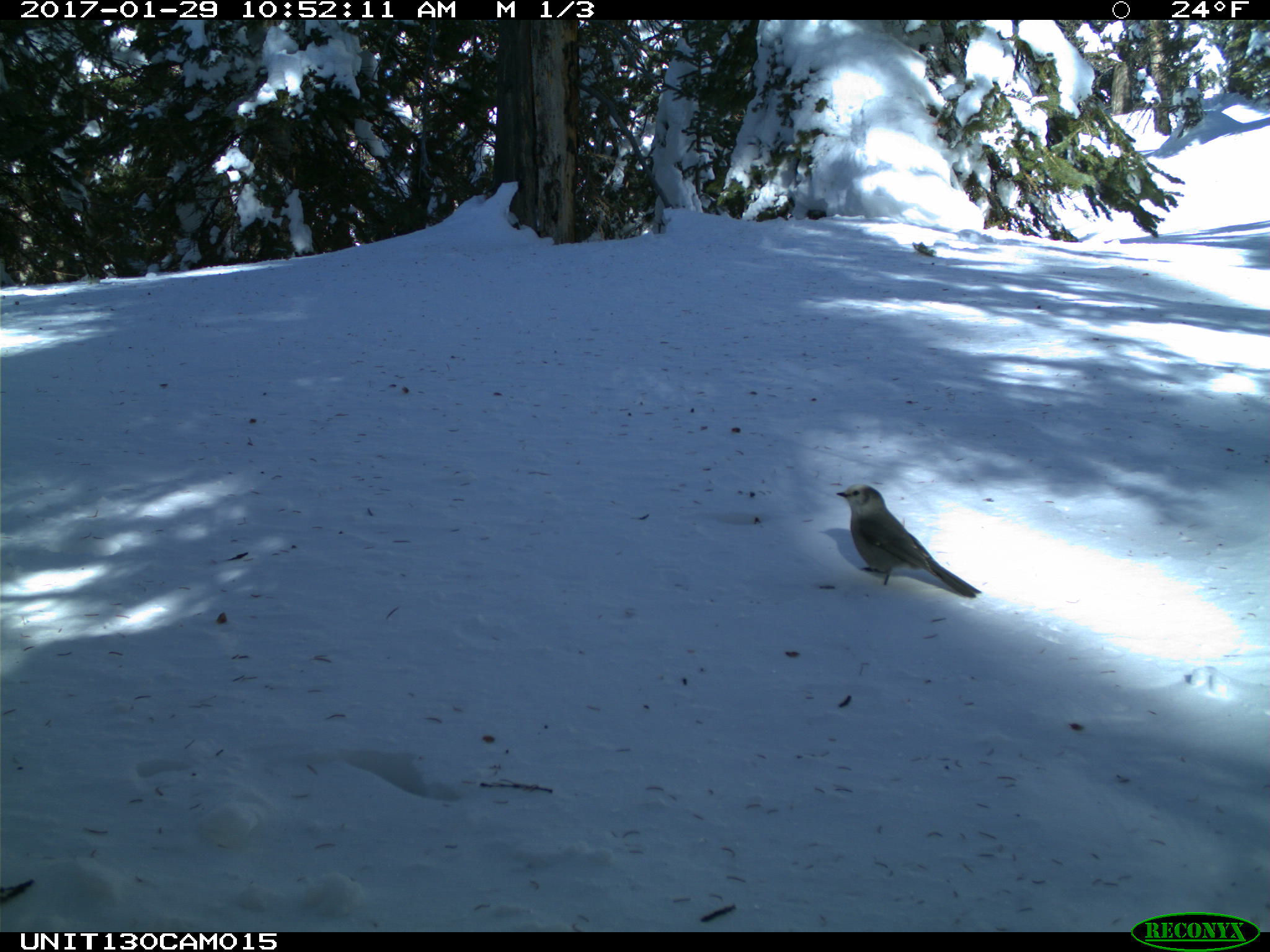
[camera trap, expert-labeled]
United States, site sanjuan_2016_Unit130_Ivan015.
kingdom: Animalia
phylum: Chordata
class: Aves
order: Passeriformes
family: Corvidae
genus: Perisoreus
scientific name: Perisoreus canadensis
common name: canada jay